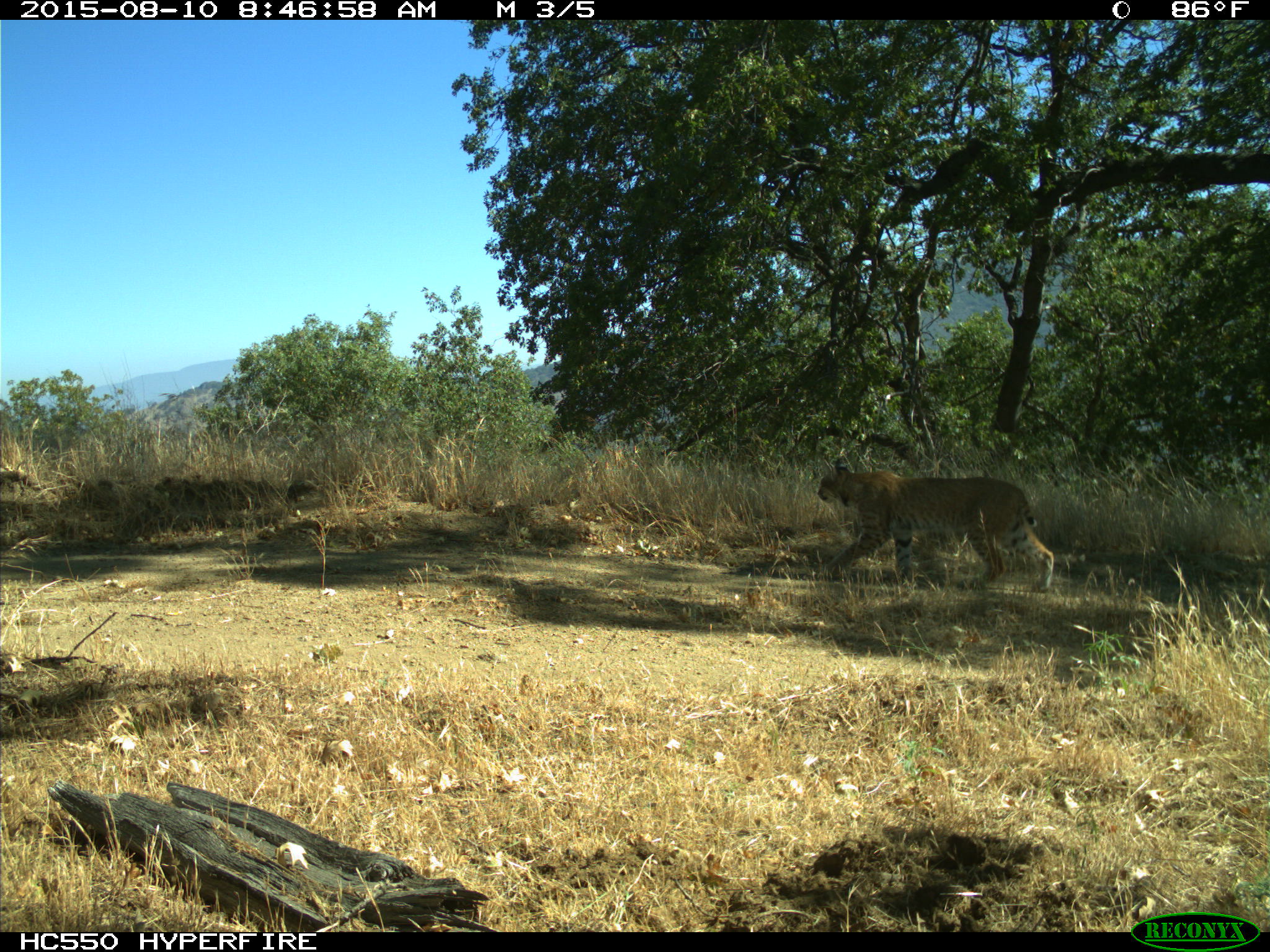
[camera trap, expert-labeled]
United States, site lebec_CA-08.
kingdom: Animalia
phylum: Chordata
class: Mammalia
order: Carnivora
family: Felidae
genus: Lynx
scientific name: Lynx rufus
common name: bobcat